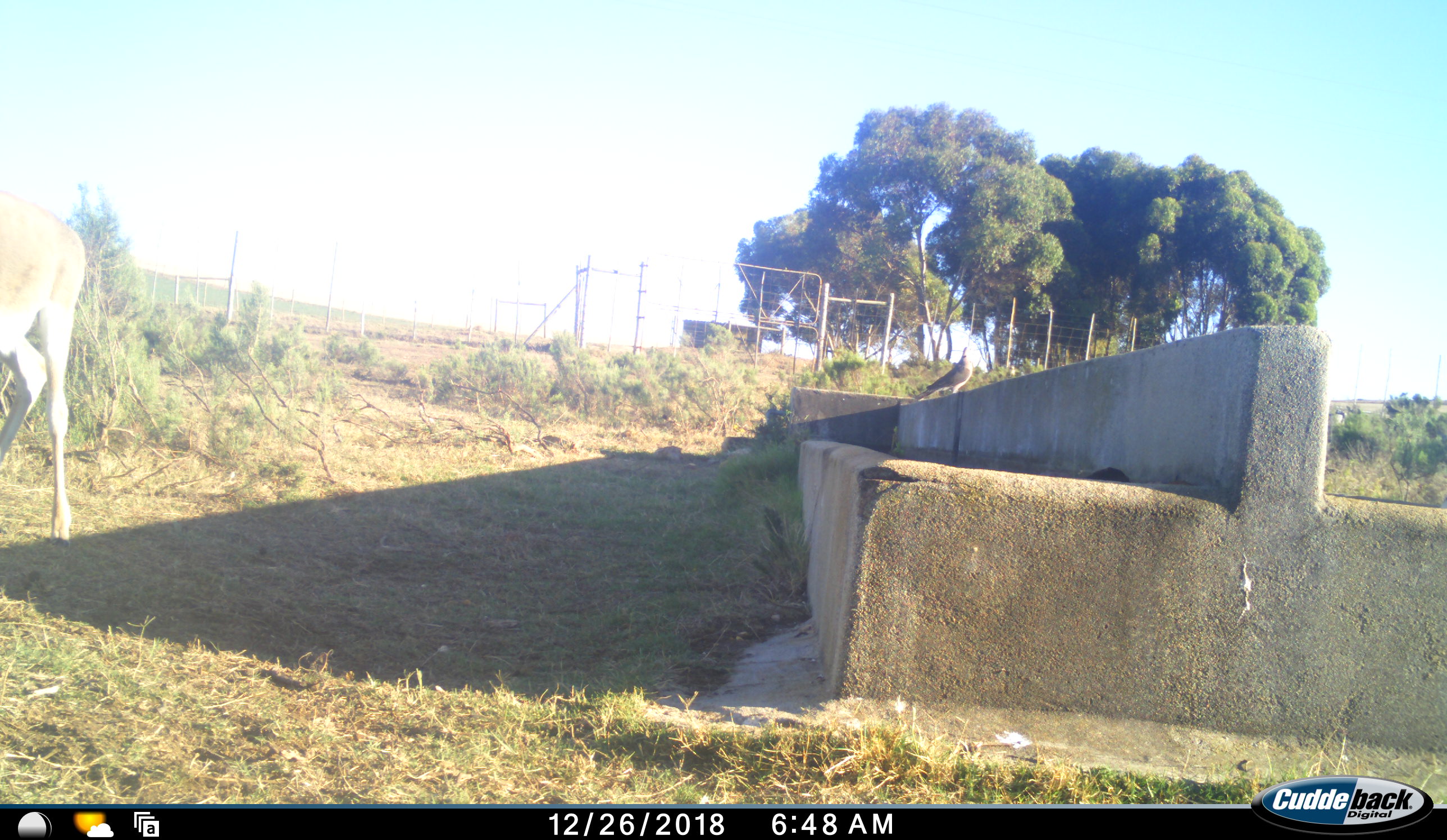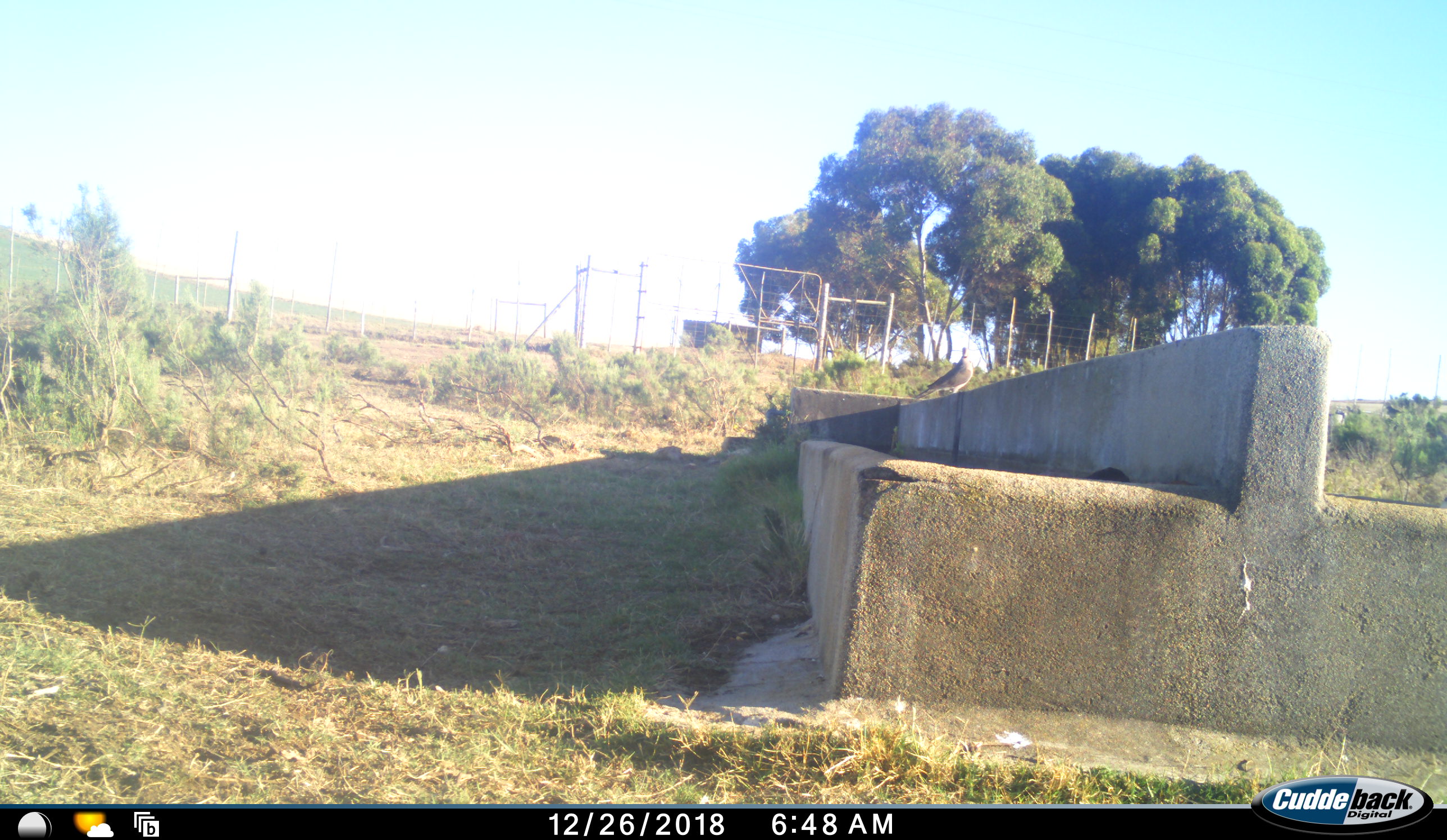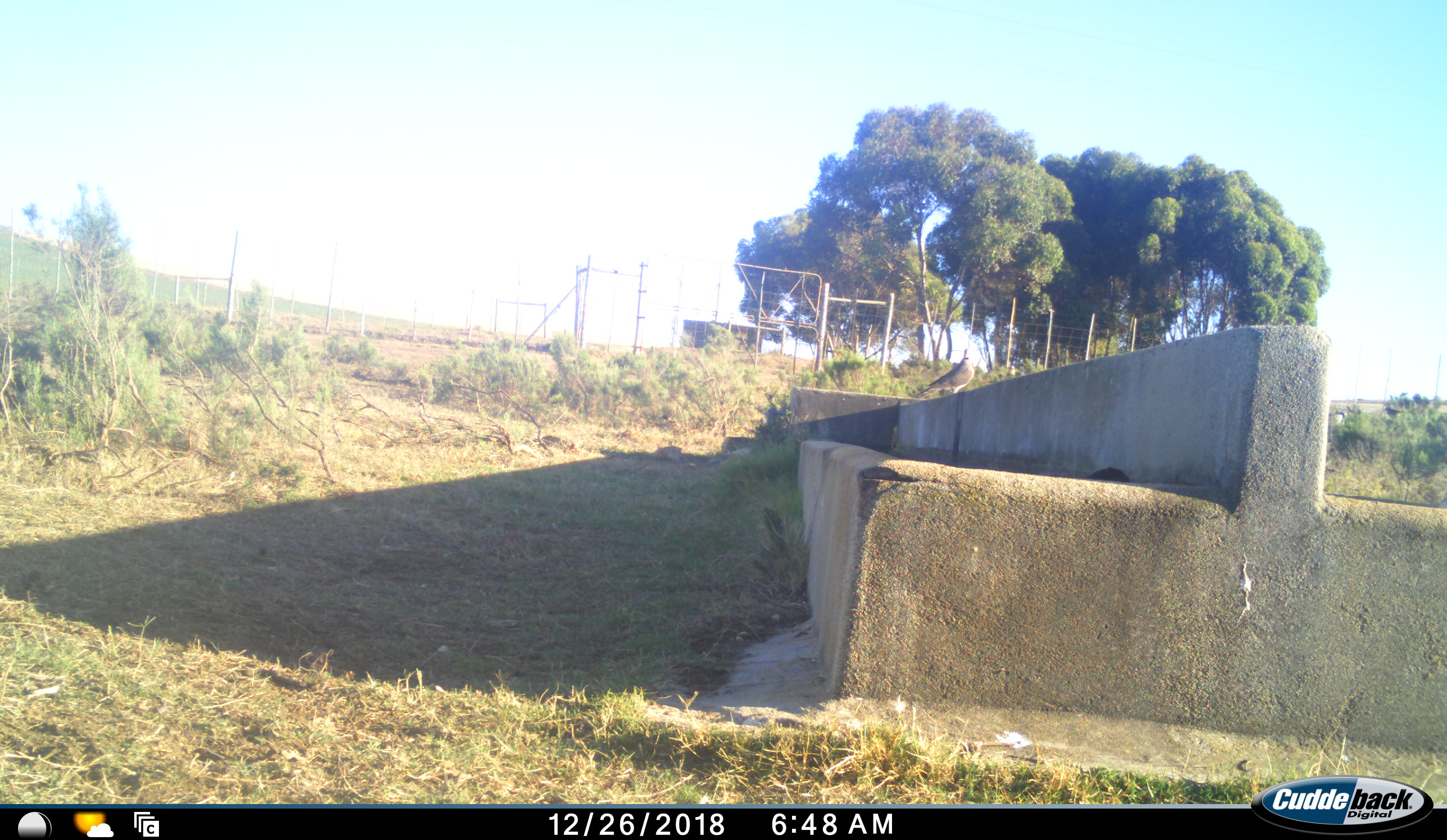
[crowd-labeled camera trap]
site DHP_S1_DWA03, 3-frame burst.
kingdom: Animalia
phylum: Chordata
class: Aves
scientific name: Aves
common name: bird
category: birdother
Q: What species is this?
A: Birdother (bird) (Aves).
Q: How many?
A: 1.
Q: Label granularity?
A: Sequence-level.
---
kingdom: Animalia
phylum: Chordata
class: Mammalia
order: Artiodactyla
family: Bovidae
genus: Damaliscus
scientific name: Damaliscus pygargus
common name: bontebok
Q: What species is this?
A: Bontebok (Damaliscus pygargus).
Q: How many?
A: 1.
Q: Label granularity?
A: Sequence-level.